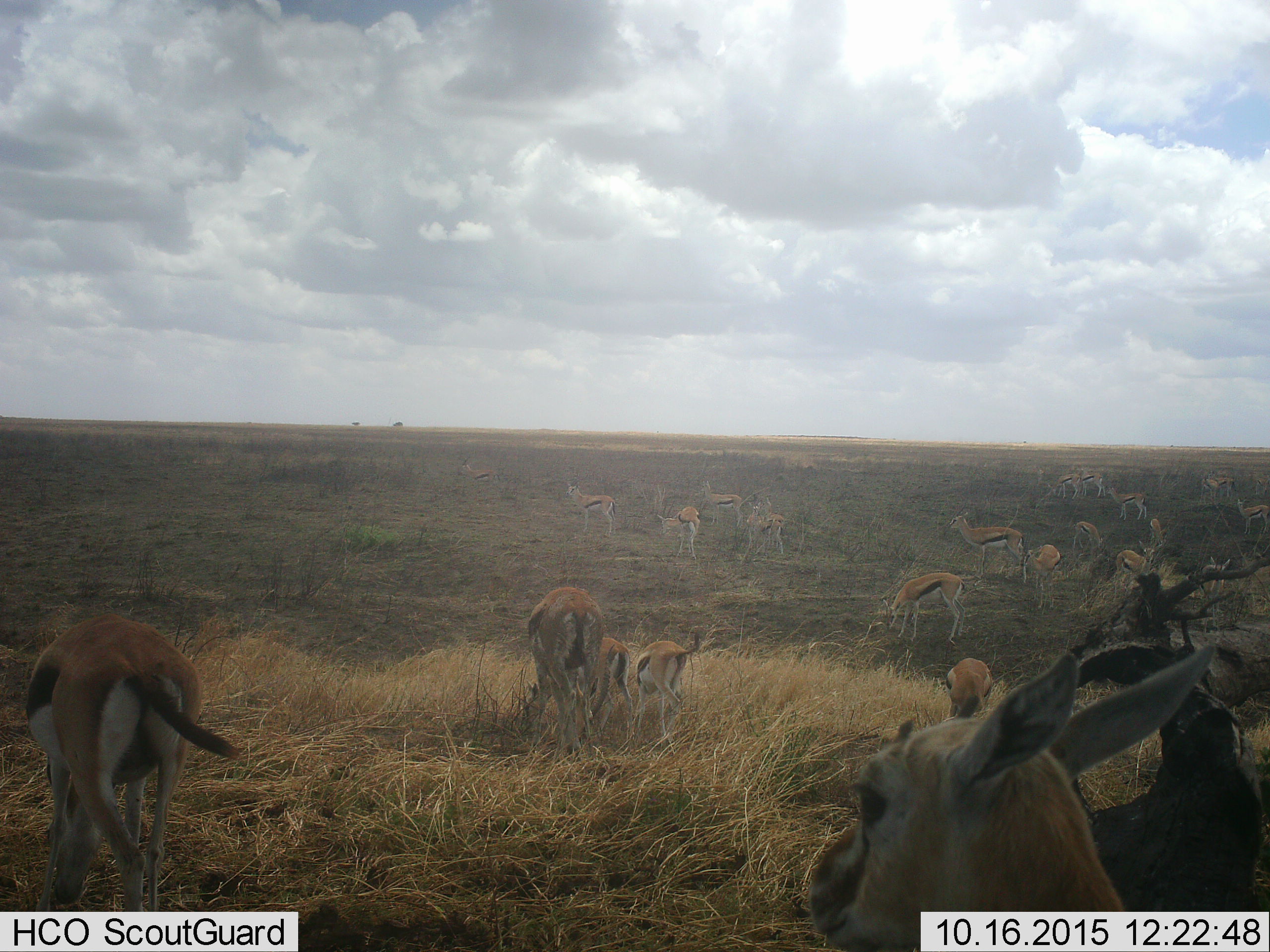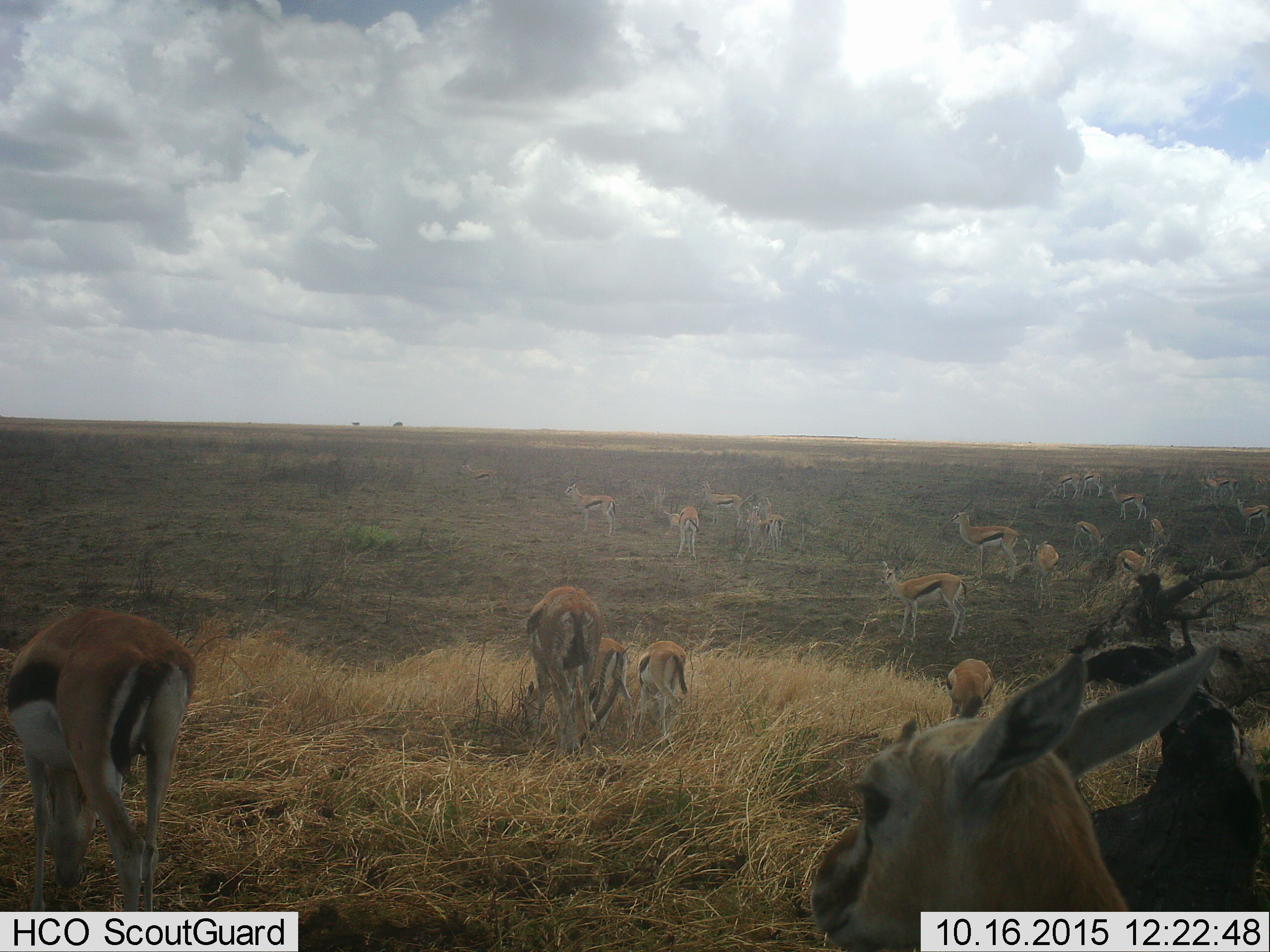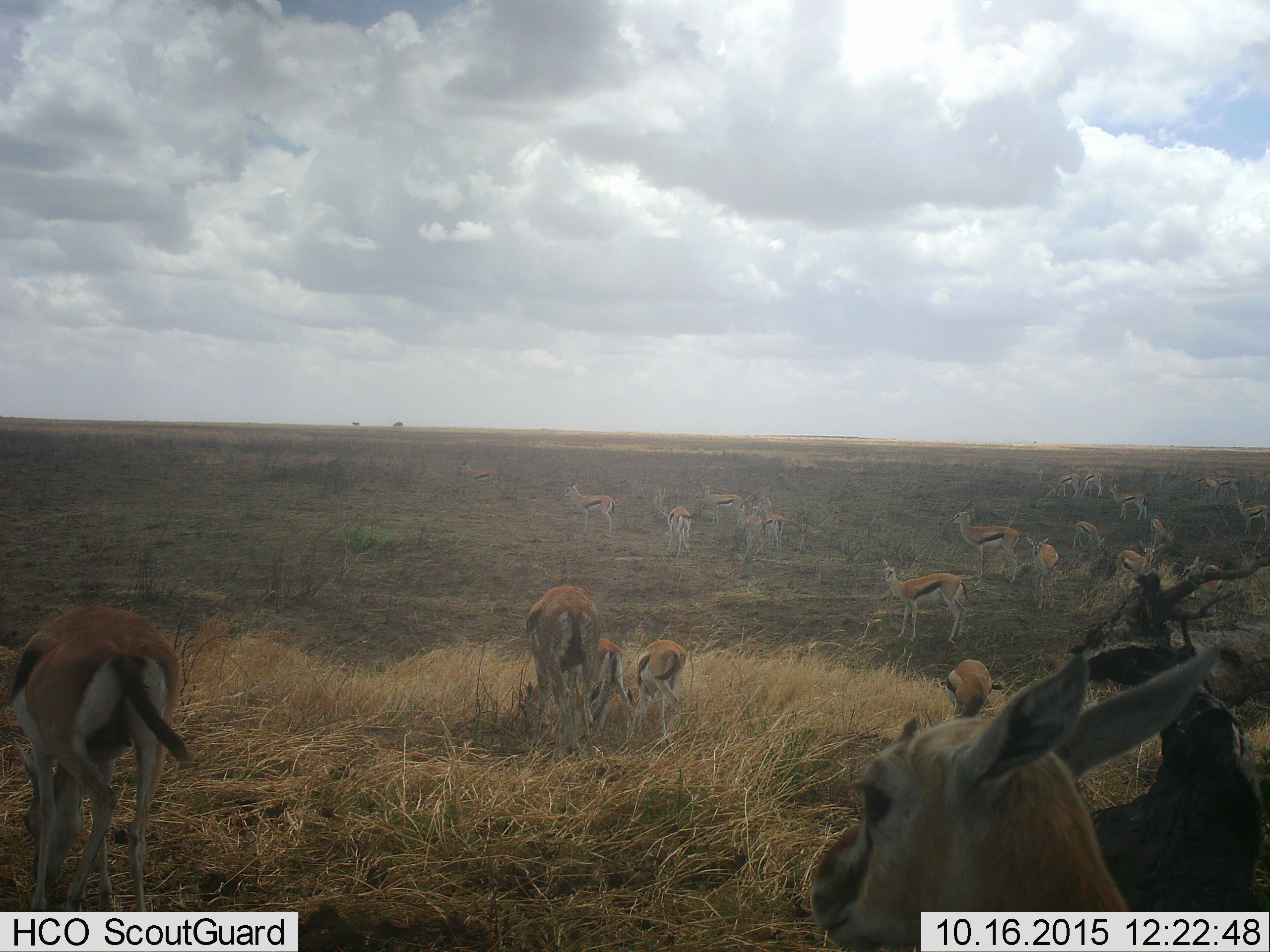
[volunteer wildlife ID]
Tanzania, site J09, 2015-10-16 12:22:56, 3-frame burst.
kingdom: Animalia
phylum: Chordata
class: Mammalia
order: Artiodactyla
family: Bovidae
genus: Eudorcas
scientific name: Eudorcas thomsonii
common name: thomson's gazelle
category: gazellethomsons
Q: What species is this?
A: Gazellethomsons (thomson's gazelle) (Eudorcas thomsonii).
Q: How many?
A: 11-50.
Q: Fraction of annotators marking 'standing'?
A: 86%.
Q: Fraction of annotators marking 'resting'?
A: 14%.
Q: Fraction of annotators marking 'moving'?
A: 29%.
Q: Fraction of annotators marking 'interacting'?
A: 14%.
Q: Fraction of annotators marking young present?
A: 71%.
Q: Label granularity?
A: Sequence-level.